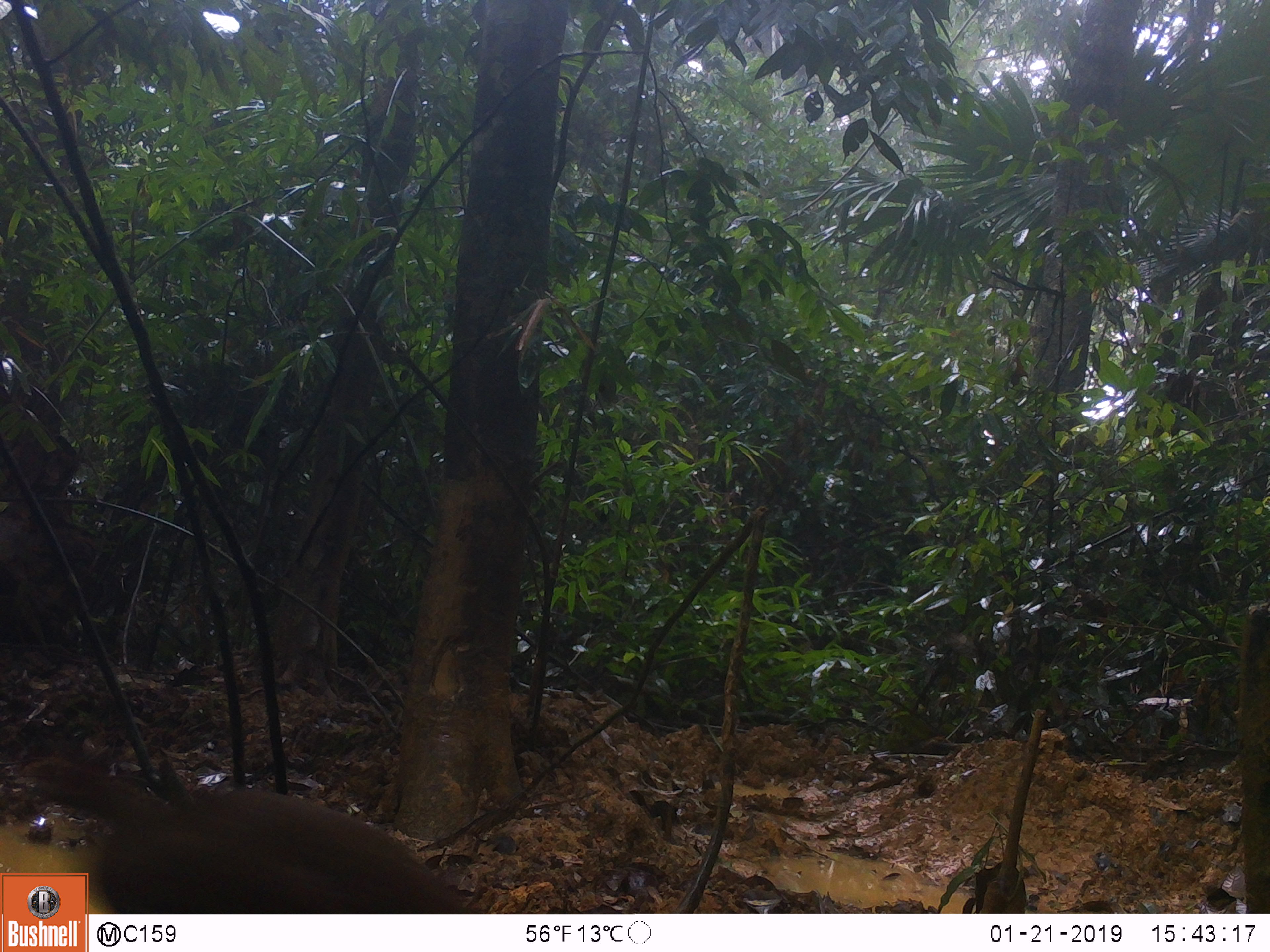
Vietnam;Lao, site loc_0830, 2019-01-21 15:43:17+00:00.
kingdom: Animalia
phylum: Chordata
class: Aves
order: Galliformes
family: Phasianidae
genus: Lophura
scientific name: Lophura nycthemera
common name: silver pheasant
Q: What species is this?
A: Silver pheasant (Lophura nycthemera).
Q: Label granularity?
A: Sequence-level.